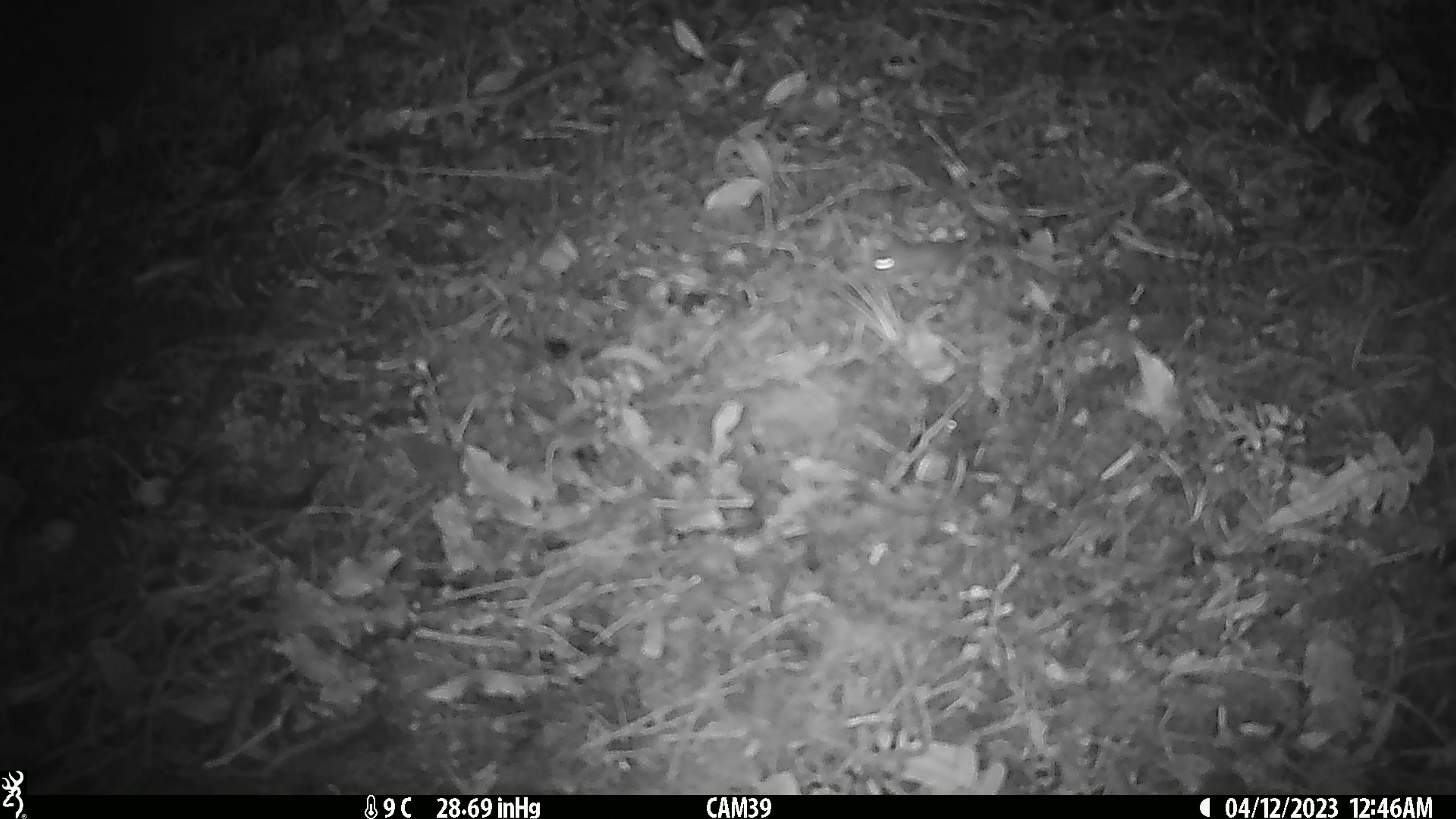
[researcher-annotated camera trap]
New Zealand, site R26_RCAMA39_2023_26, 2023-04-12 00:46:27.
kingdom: Animalia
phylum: Chordata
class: Mammalia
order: Rodentia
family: Muridae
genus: Mus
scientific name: Mus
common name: mouse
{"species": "mouse (Mus)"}